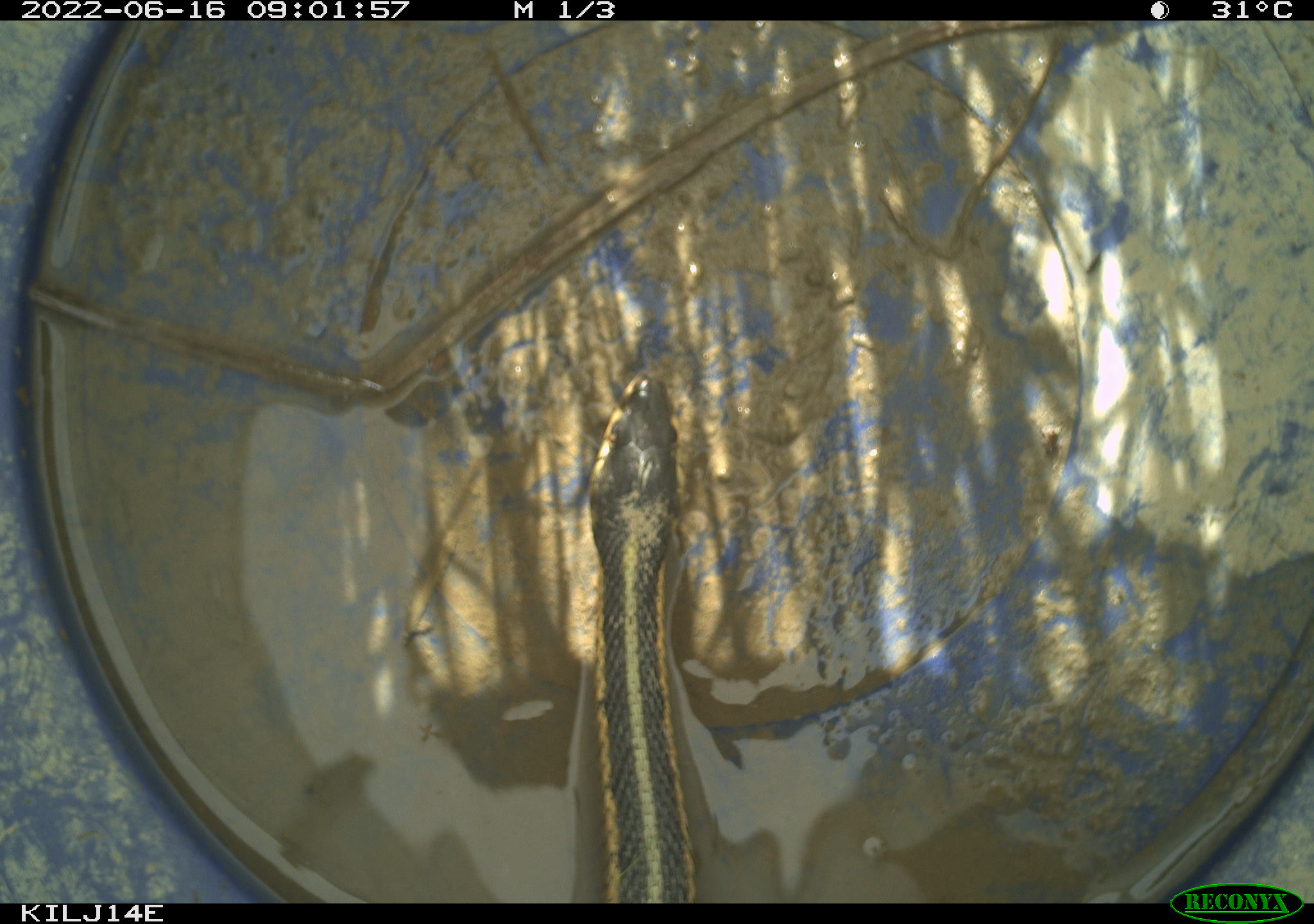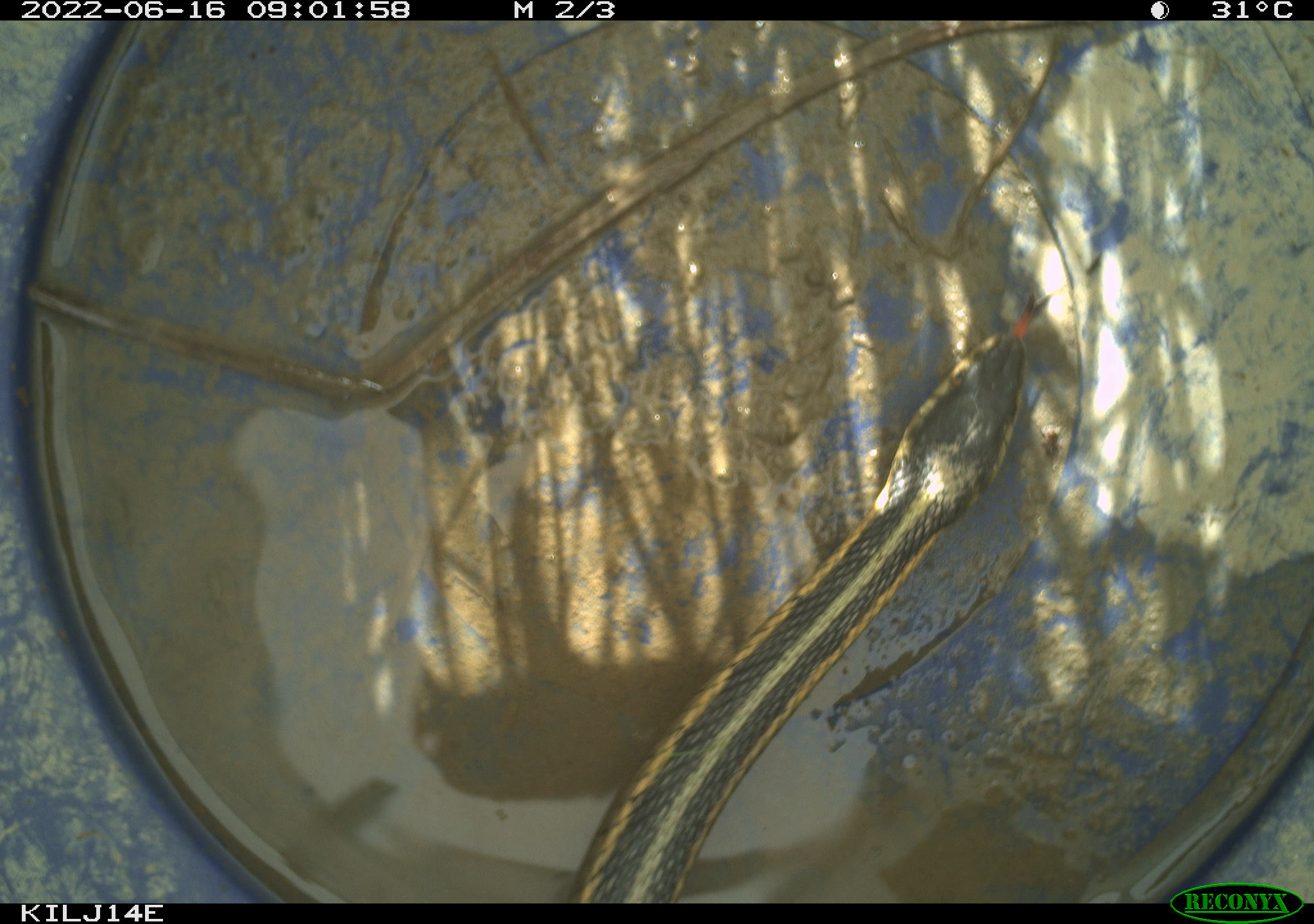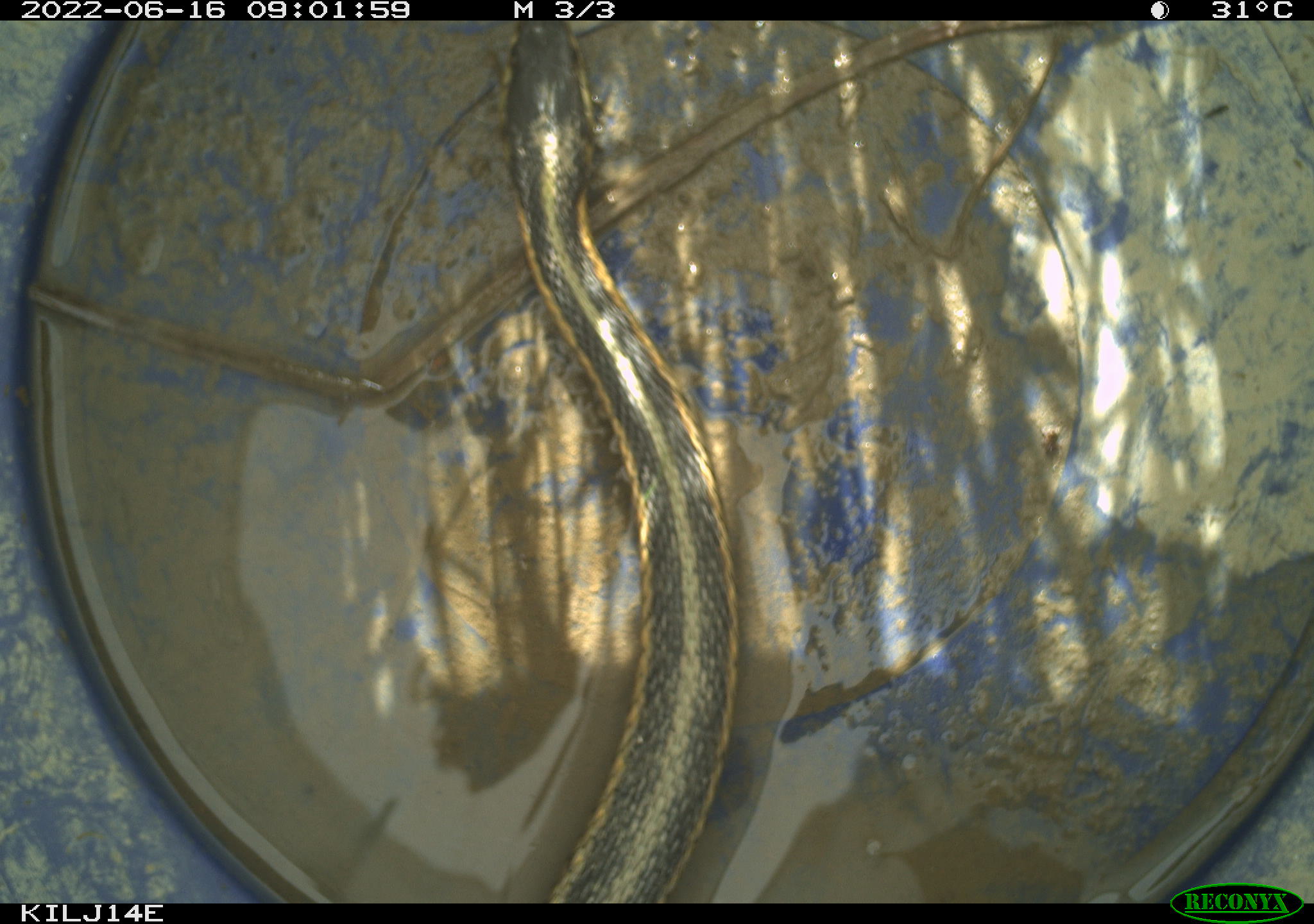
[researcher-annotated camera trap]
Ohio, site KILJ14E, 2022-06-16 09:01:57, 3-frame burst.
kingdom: Animalia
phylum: Chordata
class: Reptilia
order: Squamata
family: Colubridae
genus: Thamnophis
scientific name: Thamnophis sirtalis sirtalis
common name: eastern gartersnake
Eastern gartersnake (Thamnophis sirtalis sirtalis).